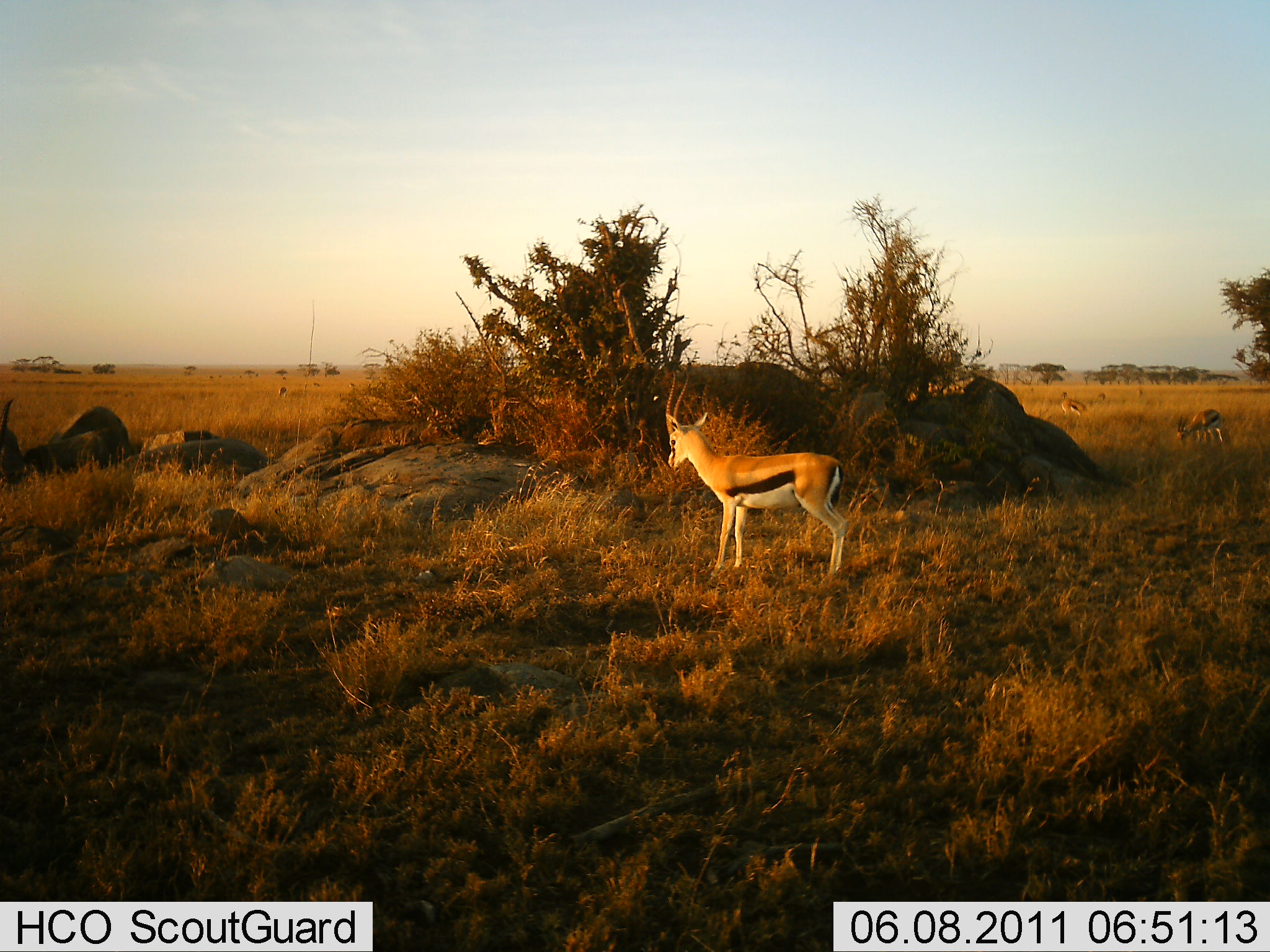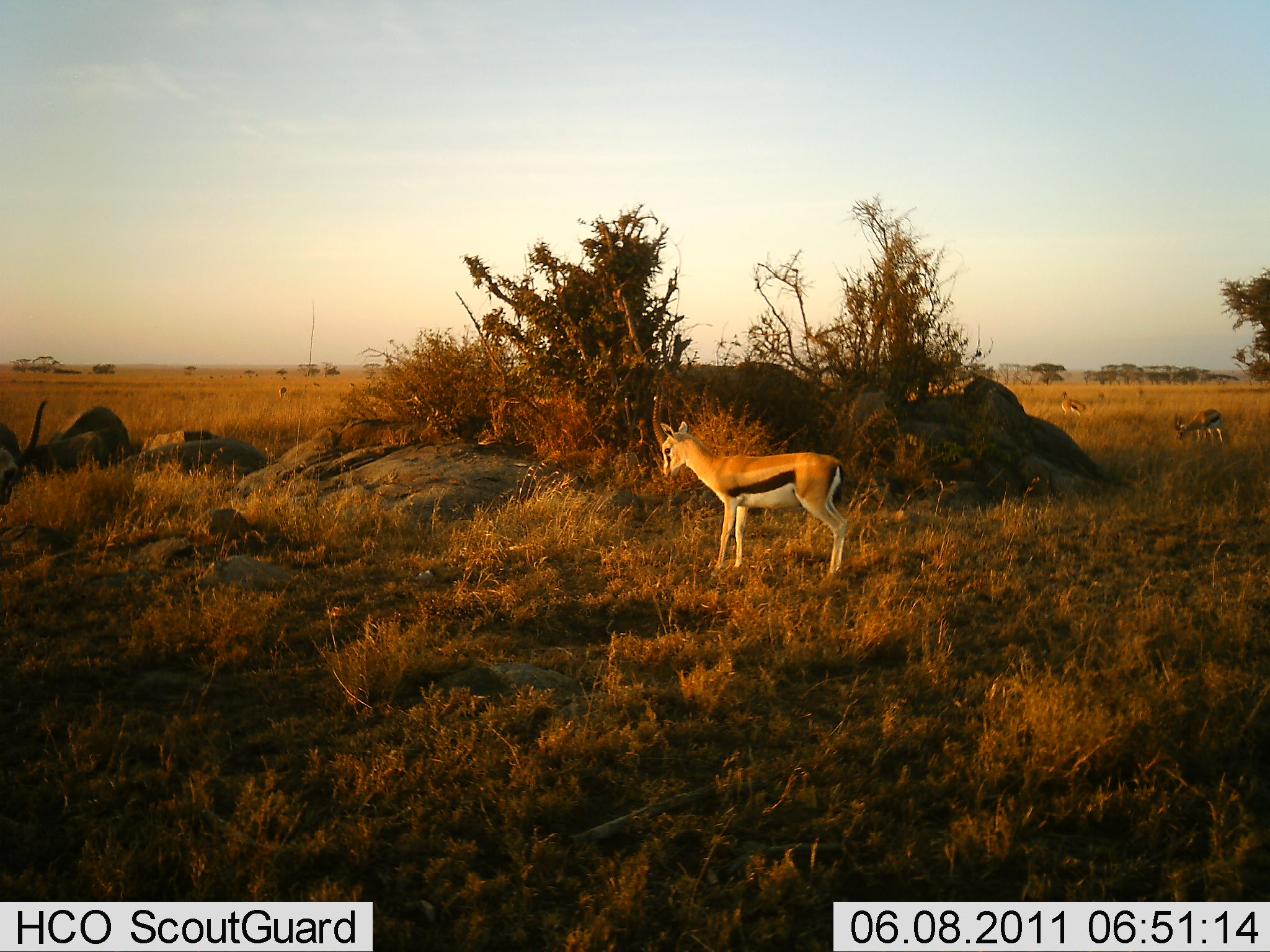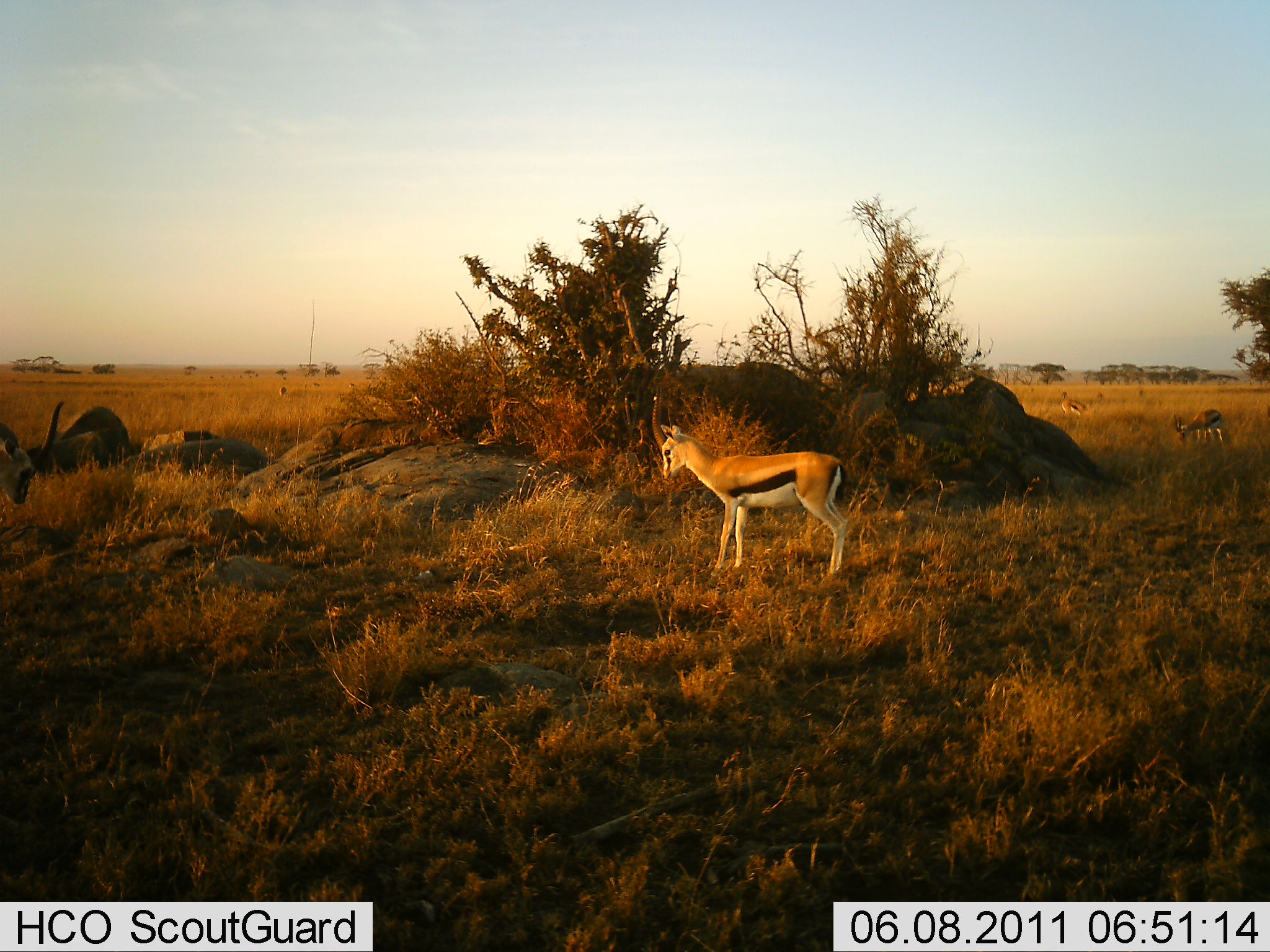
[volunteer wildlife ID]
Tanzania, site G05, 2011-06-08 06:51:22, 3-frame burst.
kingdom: Animalia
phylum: Chordata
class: Mammalia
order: Artiodactyla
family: Bovidae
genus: Eudorcas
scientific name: Eudorcas thomsonii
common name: thomson's gazelle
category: gazellethomsons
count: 2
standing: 100%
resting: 0%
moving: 0%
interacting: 0%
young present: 0%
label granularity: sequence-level